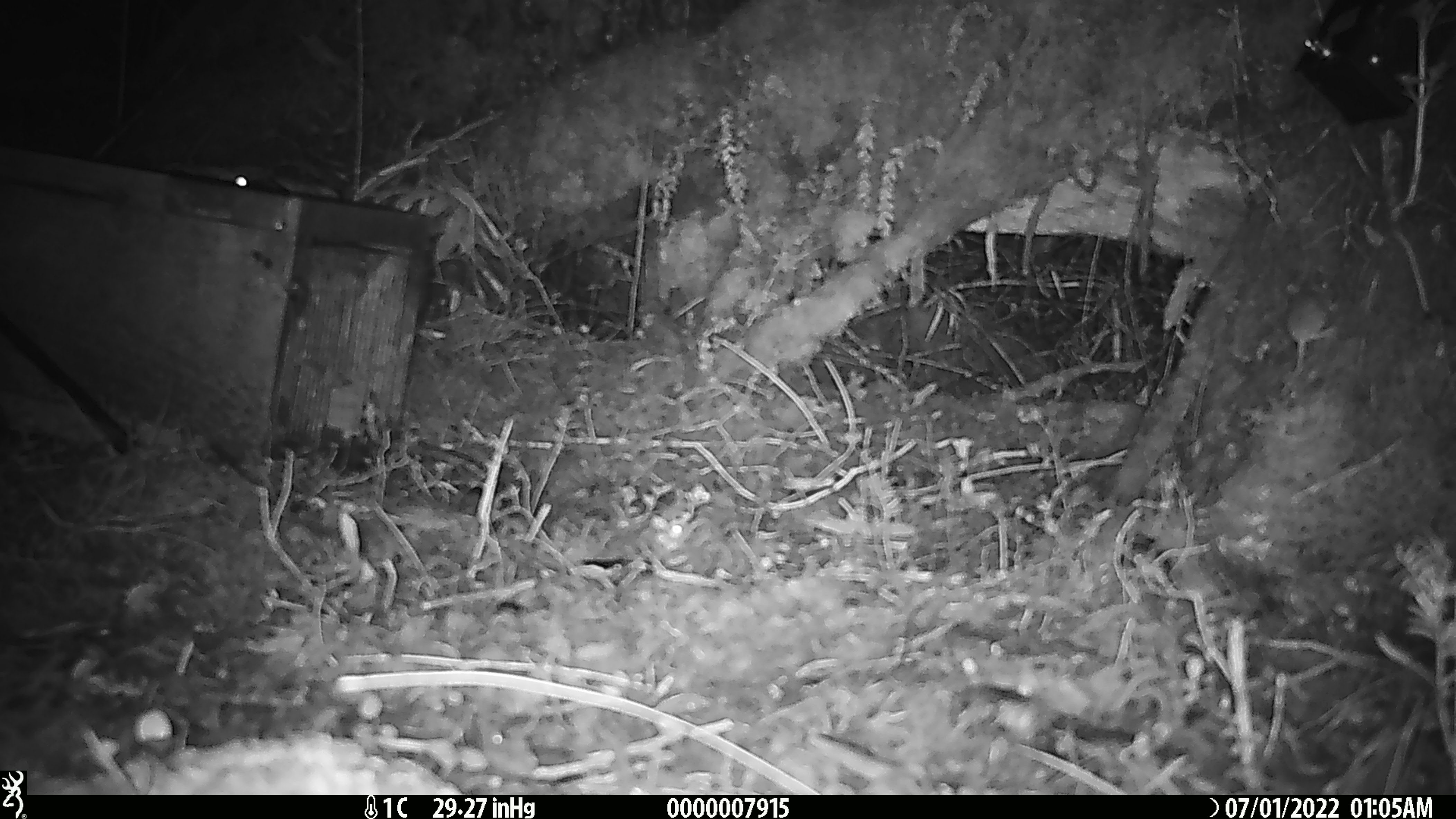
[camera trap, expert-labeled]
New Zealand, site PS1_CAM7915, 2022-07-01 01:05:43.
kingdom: Animalia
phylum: Chordata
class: Mammalia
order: Rodentia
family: Muridae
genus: Mus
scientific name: Mus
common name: mouse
Mouse (Mus).